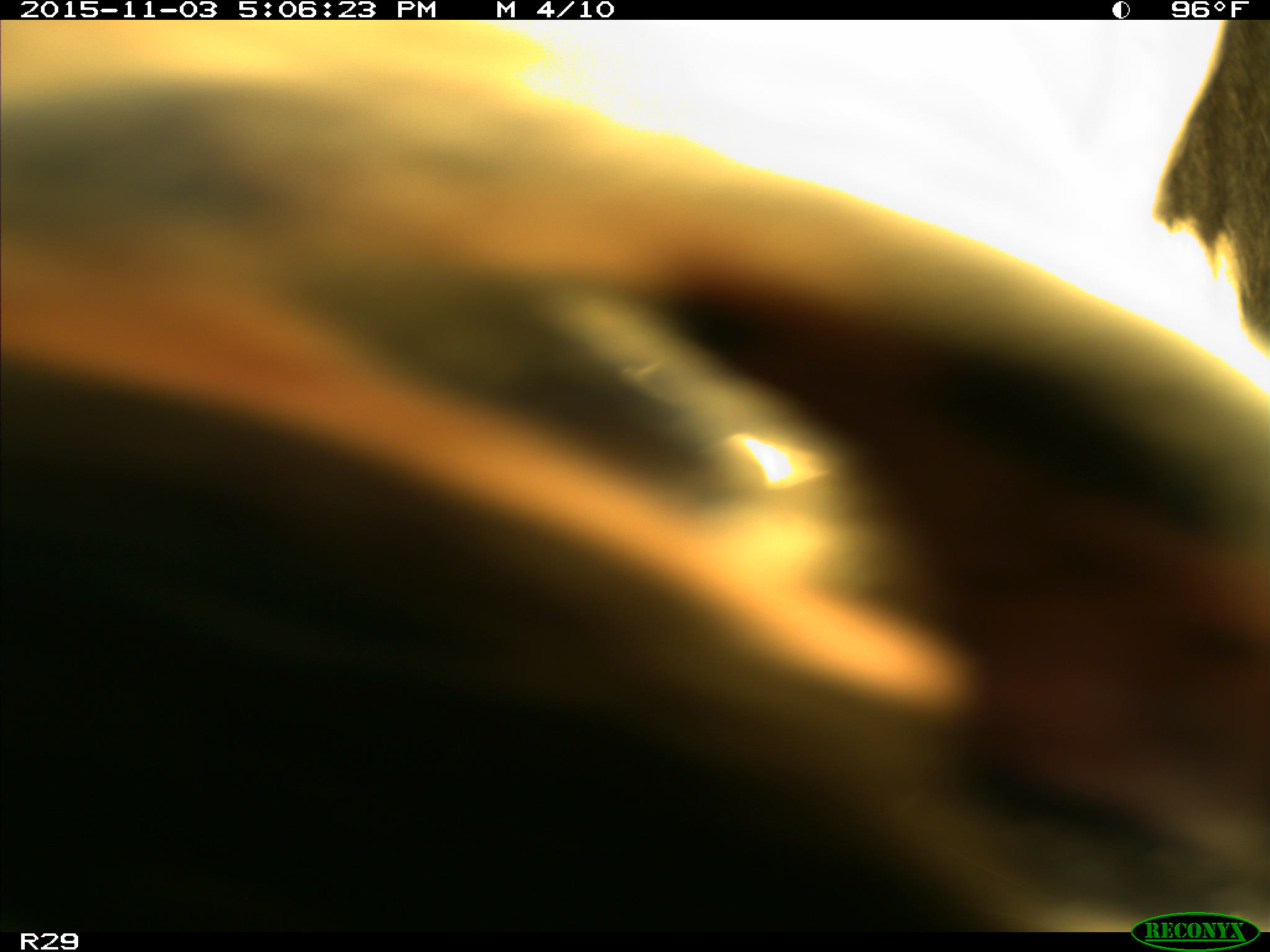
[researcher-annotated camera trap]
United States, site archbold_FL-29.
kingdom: Animalia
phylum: Chordata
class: Mammalia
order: Artiodactyla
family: Bovidae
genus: Bos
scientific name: Bos taurus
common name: domestic cow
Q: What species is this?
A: Bos taurus (domestic cow).